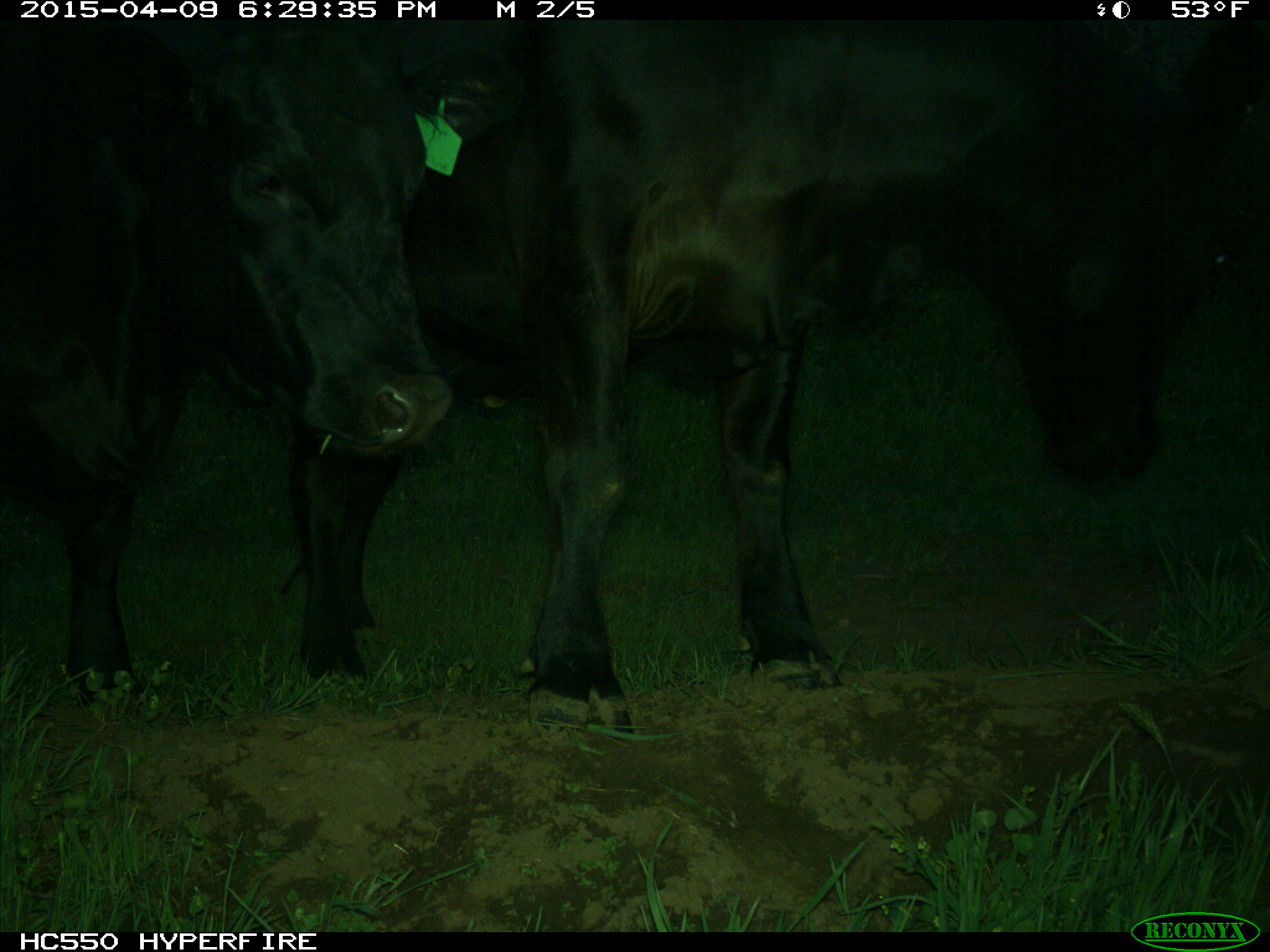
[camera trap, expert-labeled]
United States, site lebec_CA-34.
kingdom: Animalia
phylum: Chordata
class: Mammalia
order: Artiodactyla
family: Bovidae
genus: Bos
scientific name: Bos taurus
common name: domestic cow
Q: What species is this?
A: Bos taurus (domestic cow).